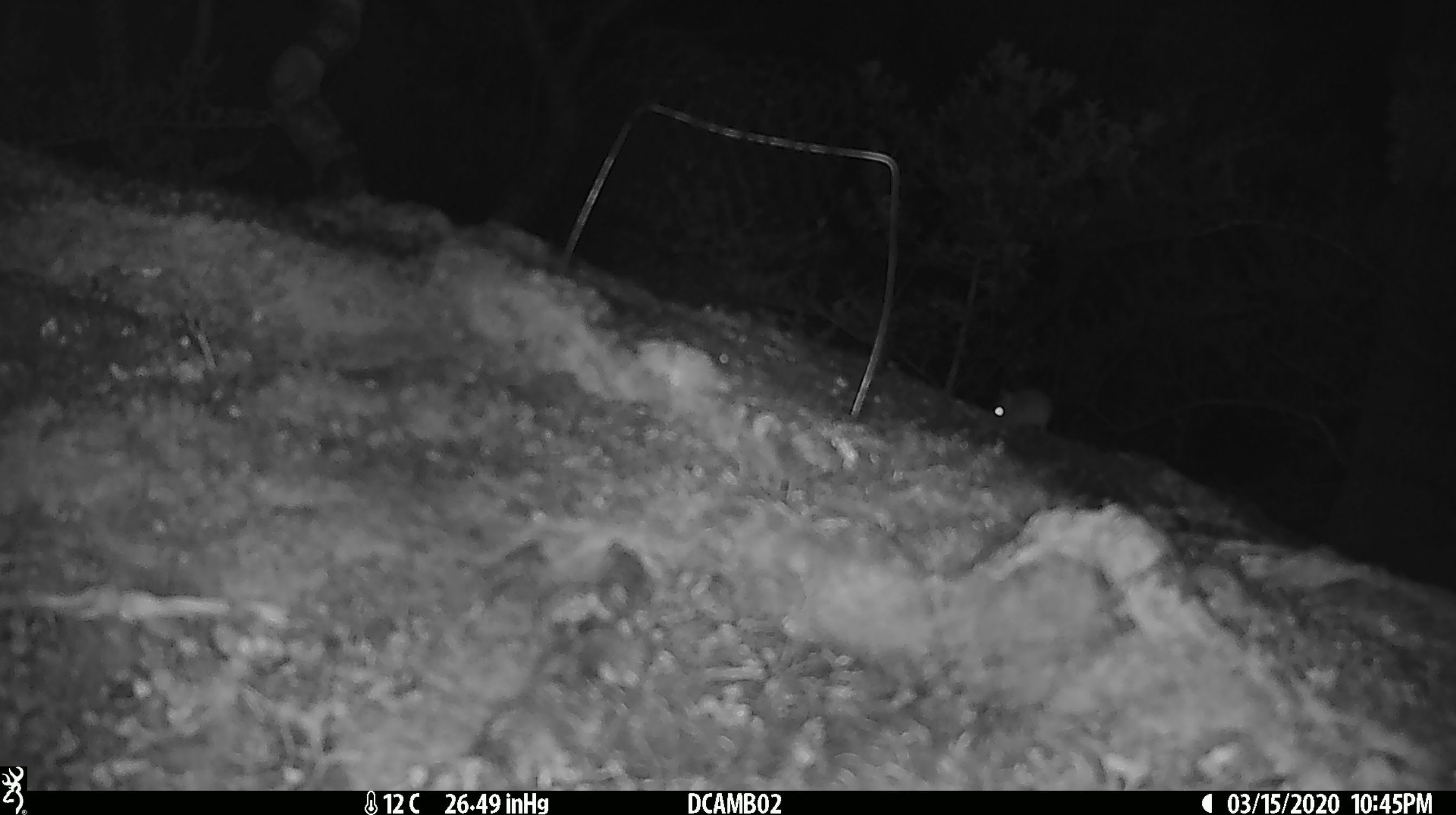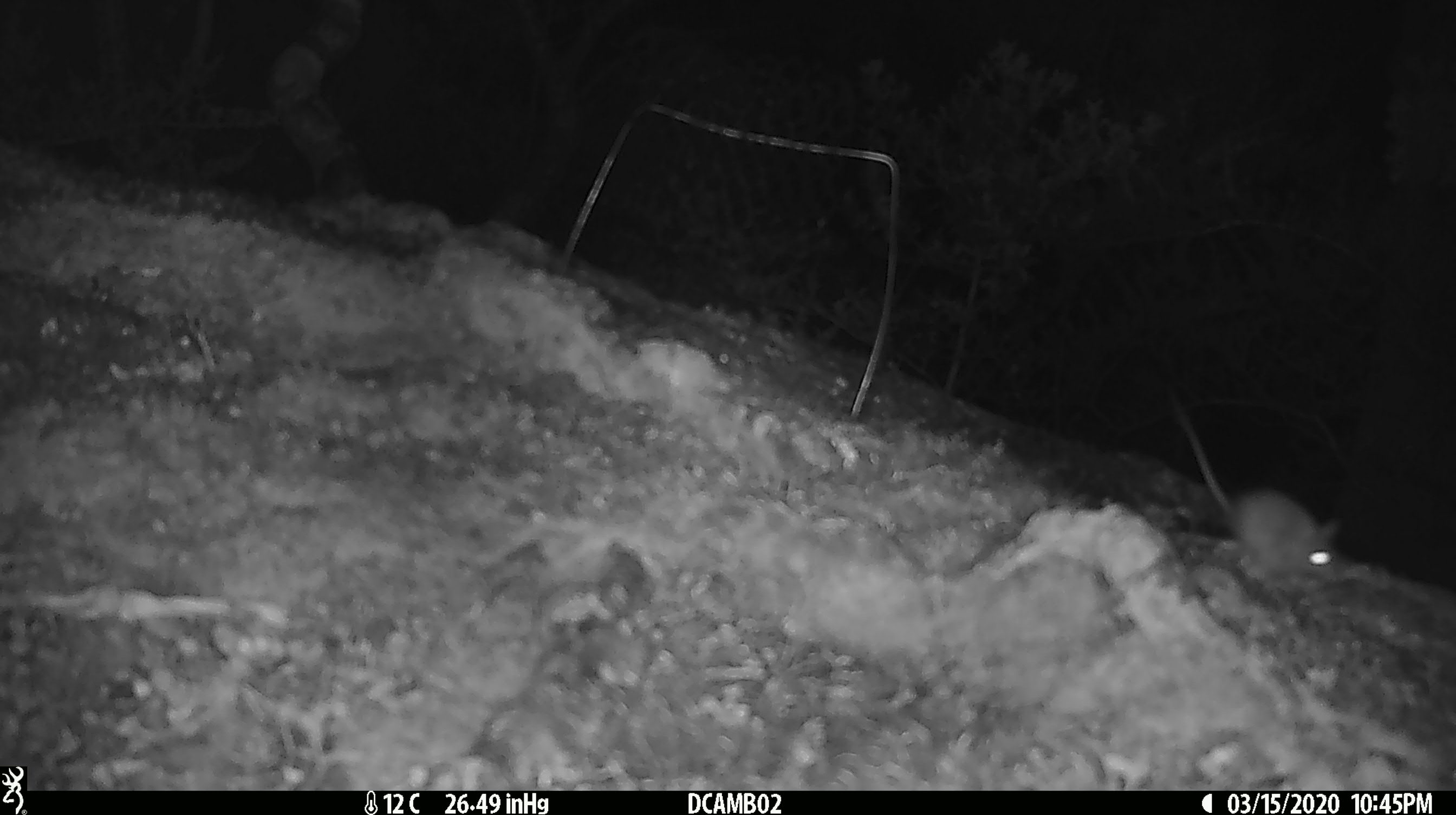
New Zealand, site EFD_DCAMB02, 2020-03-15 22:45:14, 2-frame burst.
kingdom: Animalia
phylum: Chordata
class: Mammalia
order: Rodentia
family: Muridae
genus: Mus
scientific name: Mus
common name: mouse